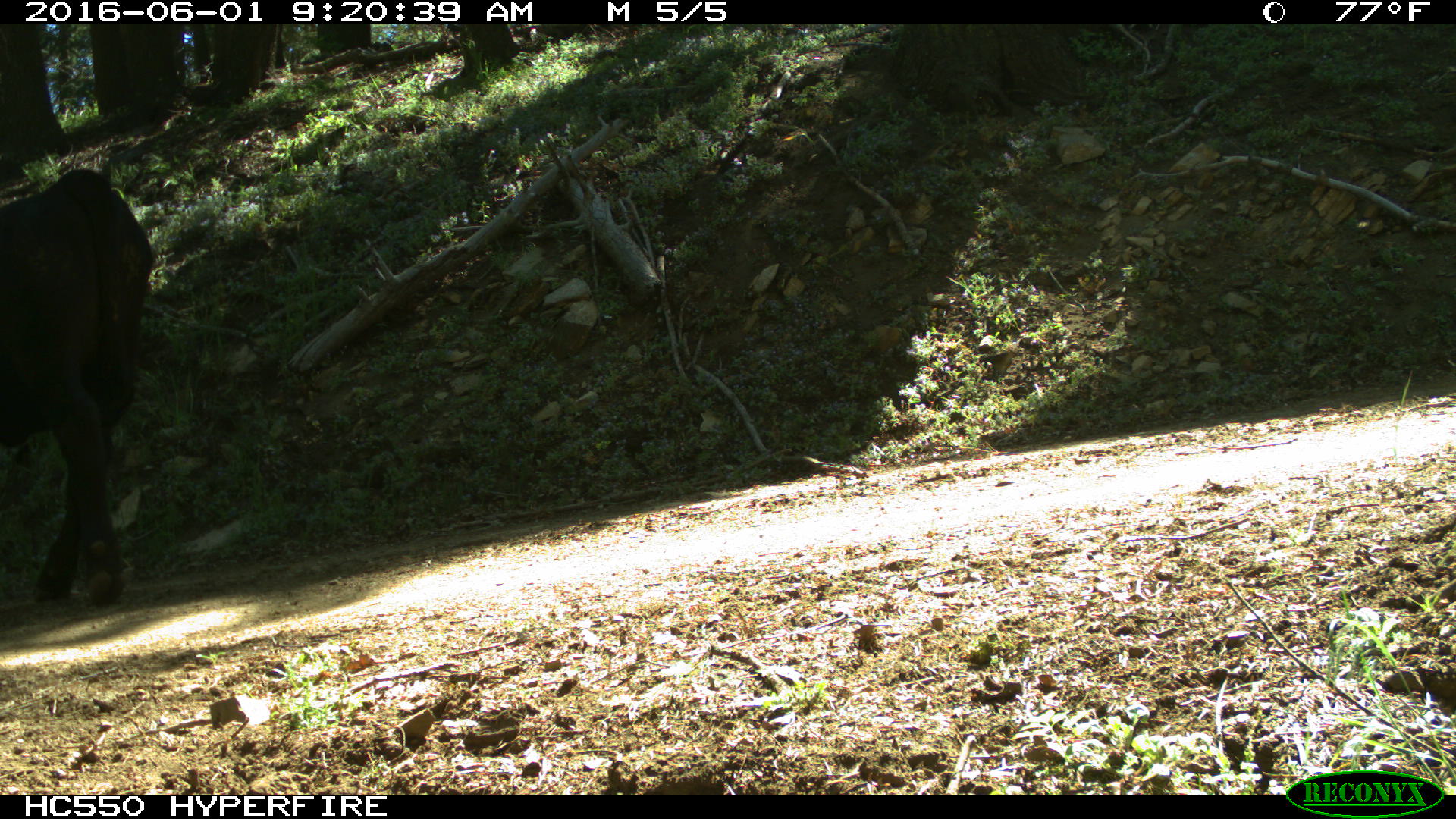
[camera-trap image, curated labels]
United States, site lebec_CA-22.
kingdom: Animalia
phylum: Chordata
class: Mammalia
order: Artiodactyla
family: Bovidae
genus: Bos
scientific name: Bos taurus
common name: domestic cow